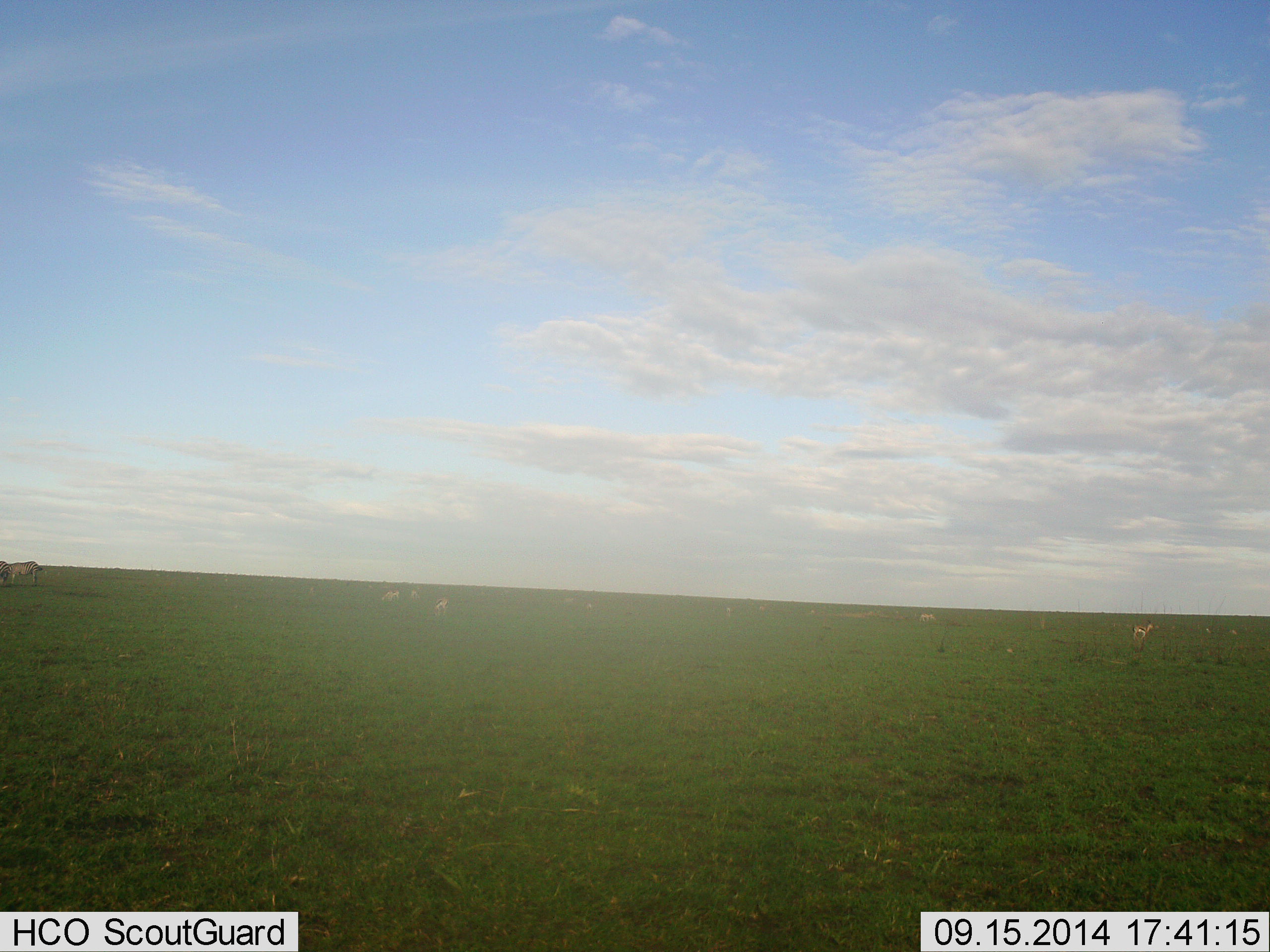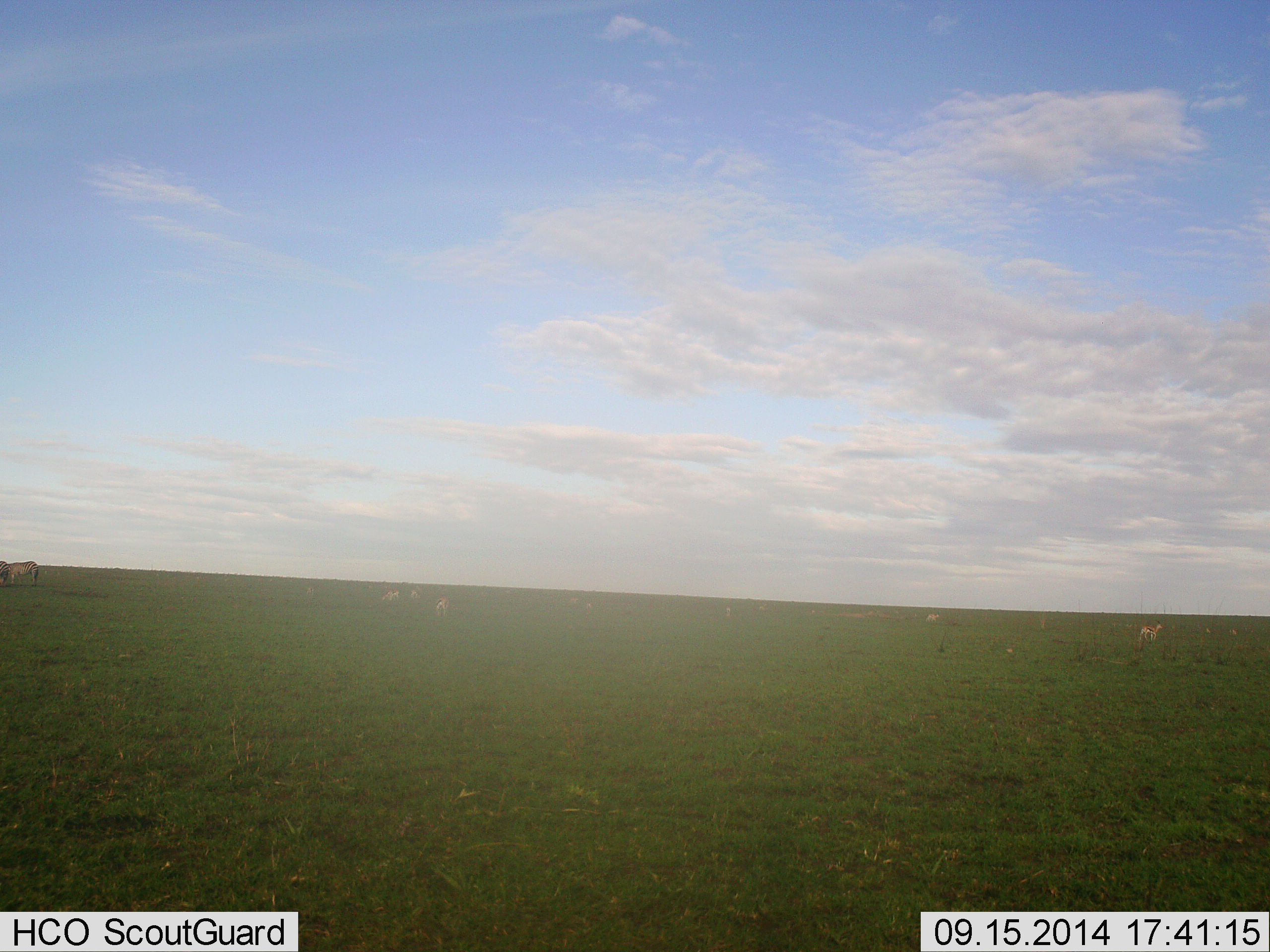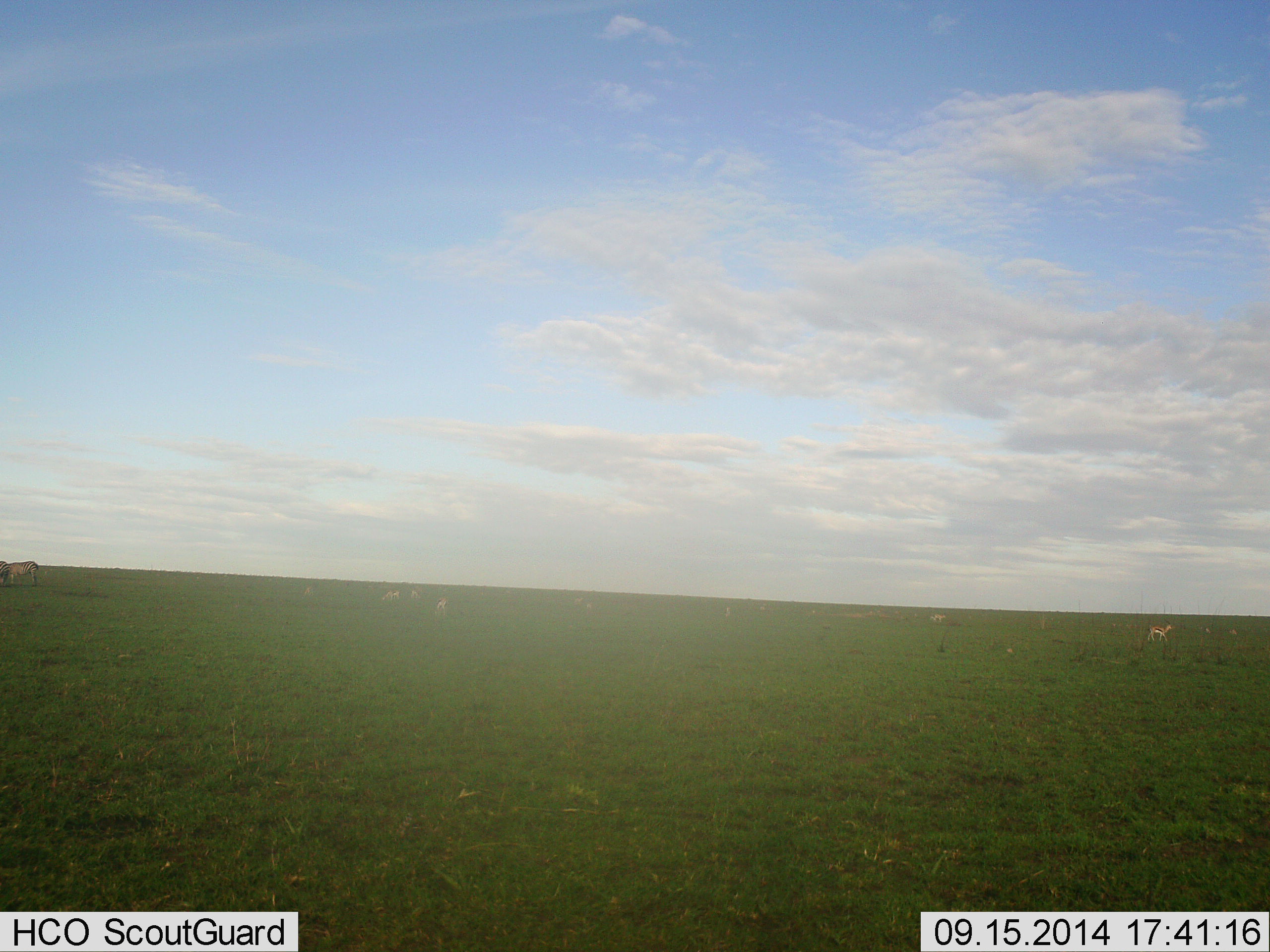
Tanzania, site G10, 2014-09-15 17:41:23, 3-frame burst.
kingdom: Animalia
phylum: Chordata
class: Mammalia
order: Artiodactyla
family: Bovidae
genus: Nanger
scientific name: Nanger granti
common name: grant's gazelle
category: gazellegrants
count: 6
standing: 67%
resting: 0%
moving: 78%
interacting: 0%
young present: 0%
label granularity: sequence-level